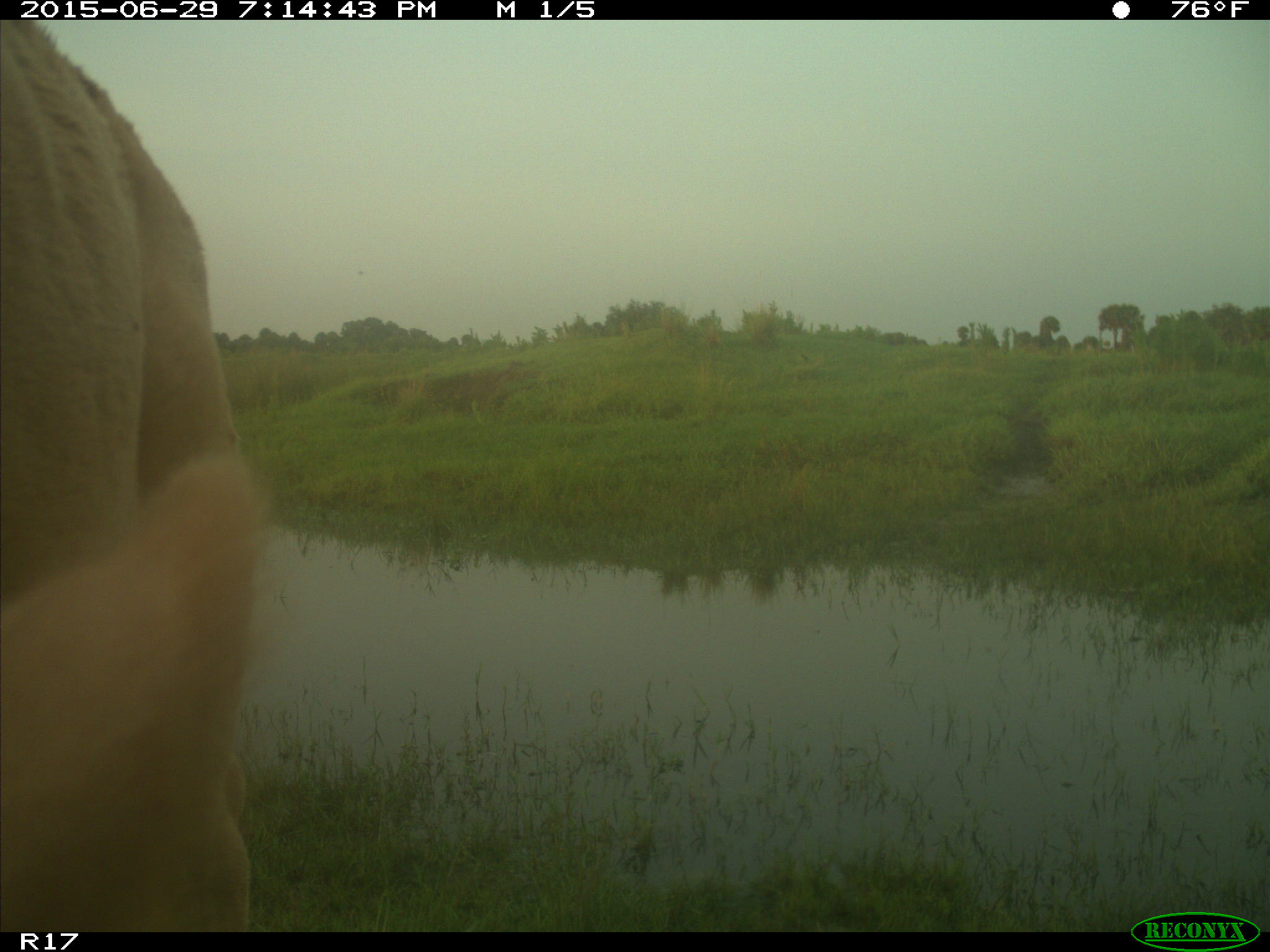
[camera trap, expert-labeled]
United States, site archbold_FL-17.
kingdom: Animalia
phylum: Chordata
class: Mammalia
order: Artiodactyla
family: Bovidae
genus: Bos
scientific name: Bos taurus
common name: domestic cow